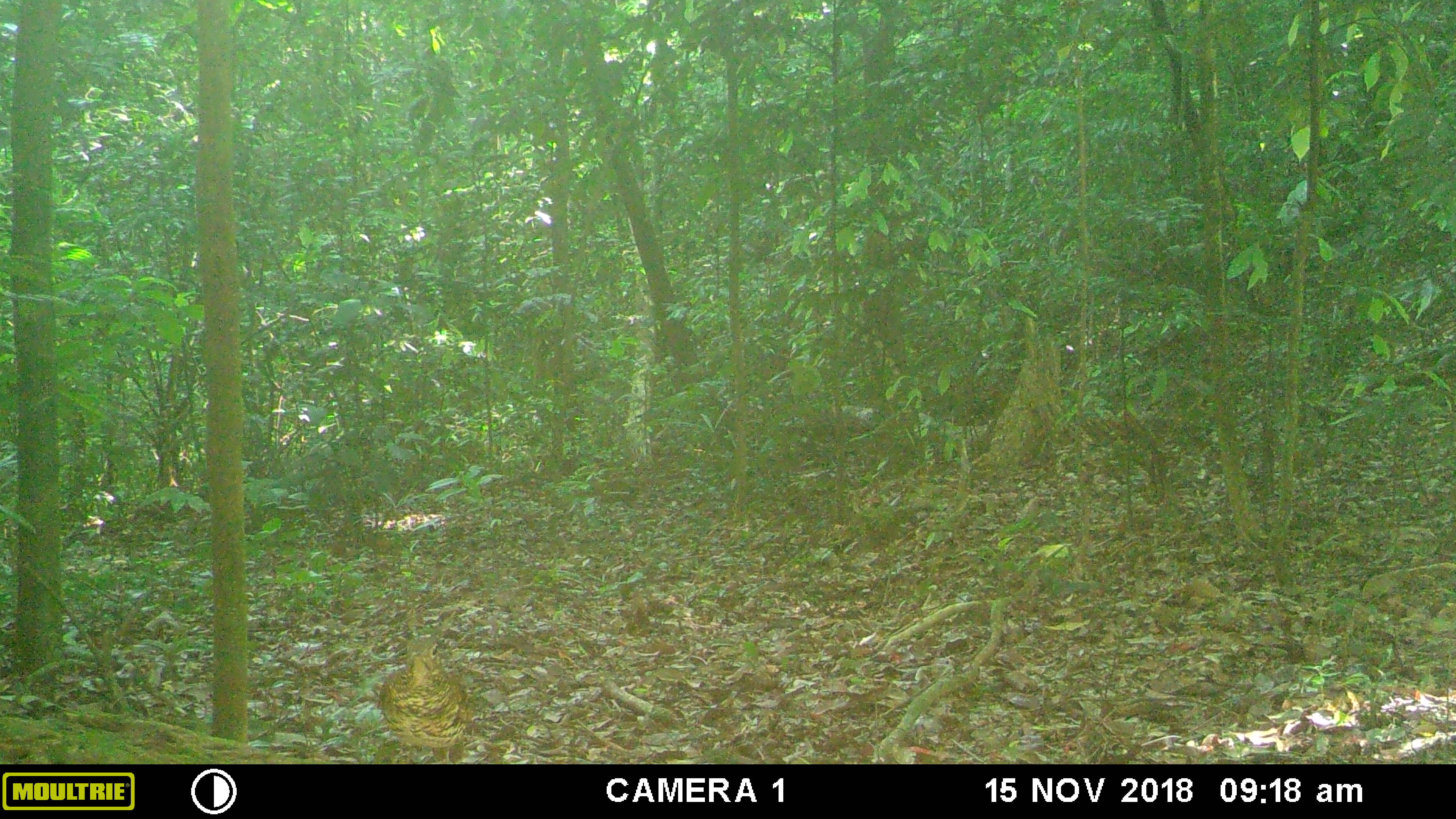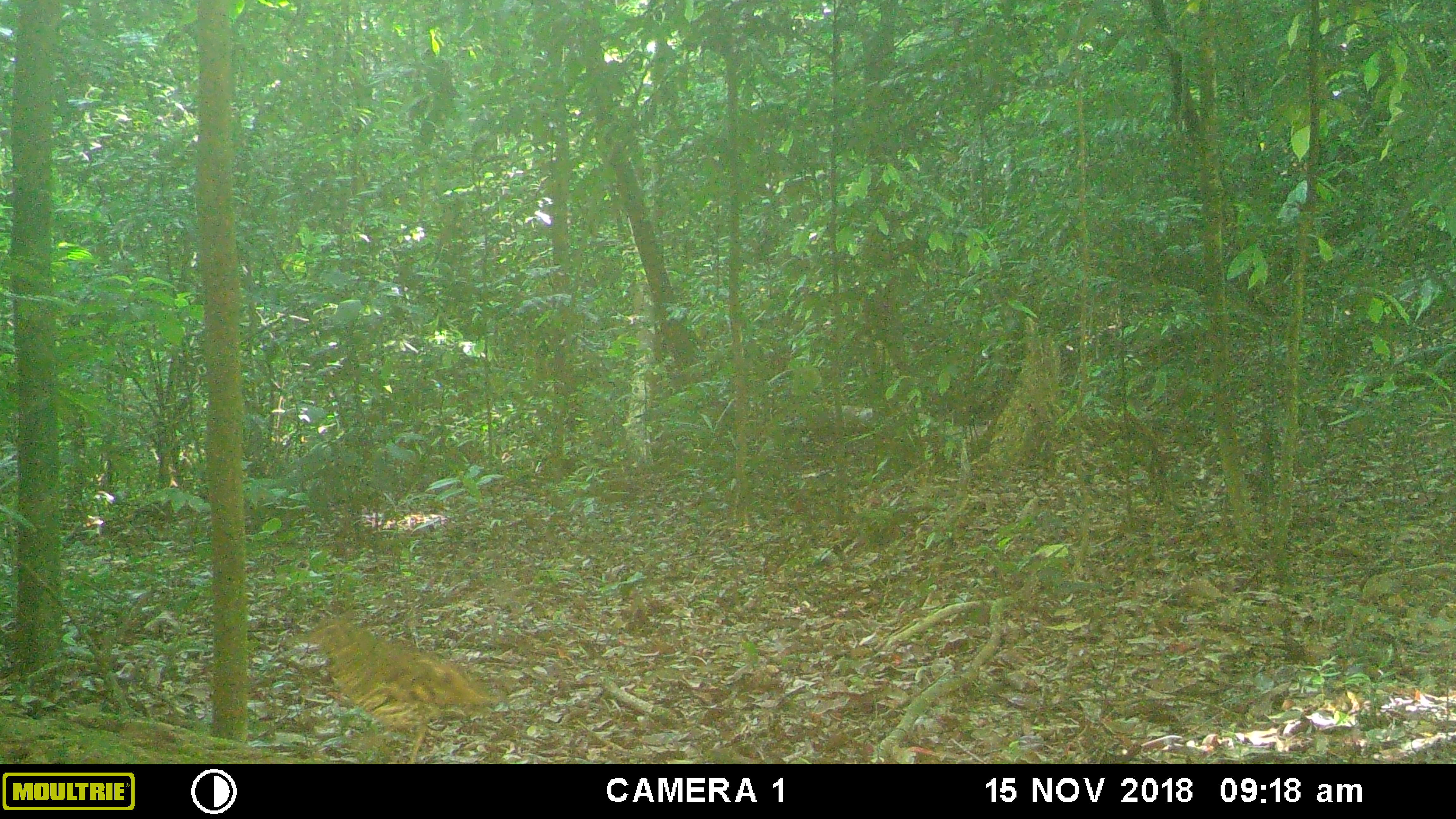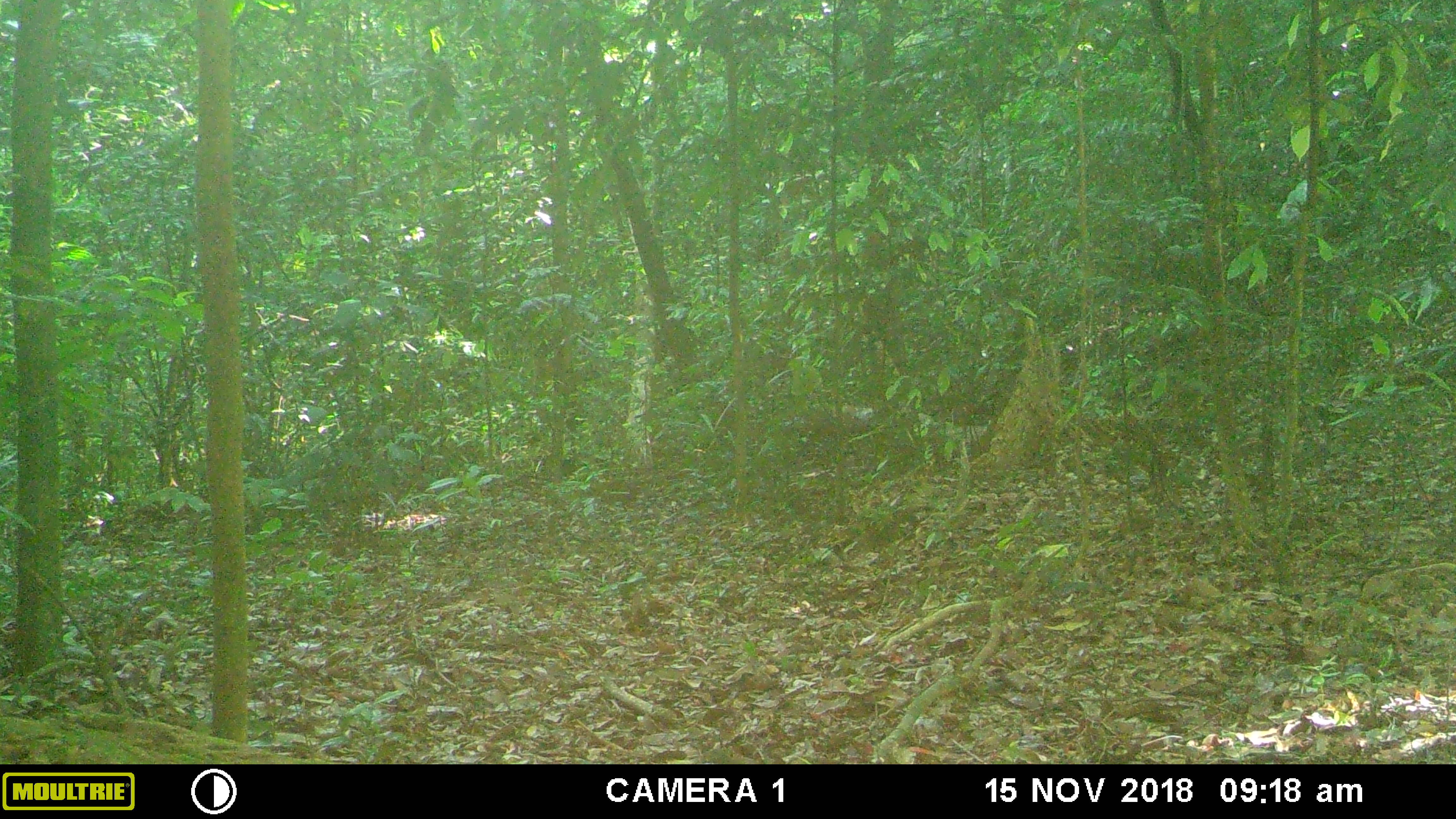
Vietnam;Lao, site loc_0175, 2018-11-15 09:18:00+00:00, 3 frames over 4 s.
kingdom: Animalia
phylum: Chordata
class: Aves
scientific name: Aves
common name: bird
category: unidentified bird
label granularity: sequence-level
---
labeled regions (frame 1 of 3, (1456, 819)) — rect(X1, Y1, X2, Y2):
unidentified bird: rect(377, 640, 470, 764)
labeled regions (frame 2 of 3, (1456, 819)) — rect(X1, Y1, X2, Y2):
unidentified bird: rect(305, 619, 503, 764)